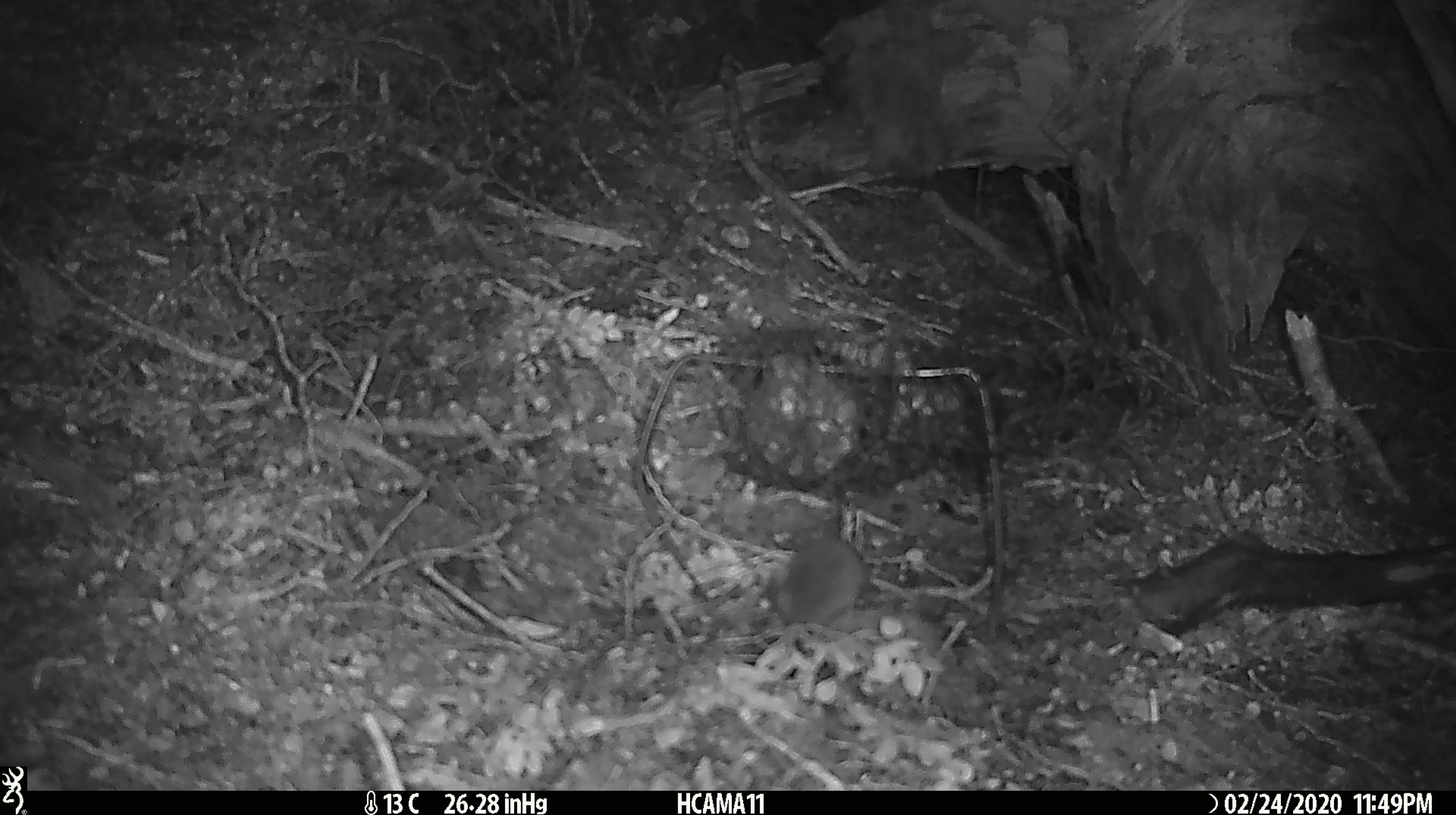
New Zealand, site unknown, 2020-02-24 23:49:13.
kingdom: Animalia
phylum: Chordata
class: Mammalia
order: Rodentia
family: Muridae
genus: Mus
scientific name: Mus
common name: mouse